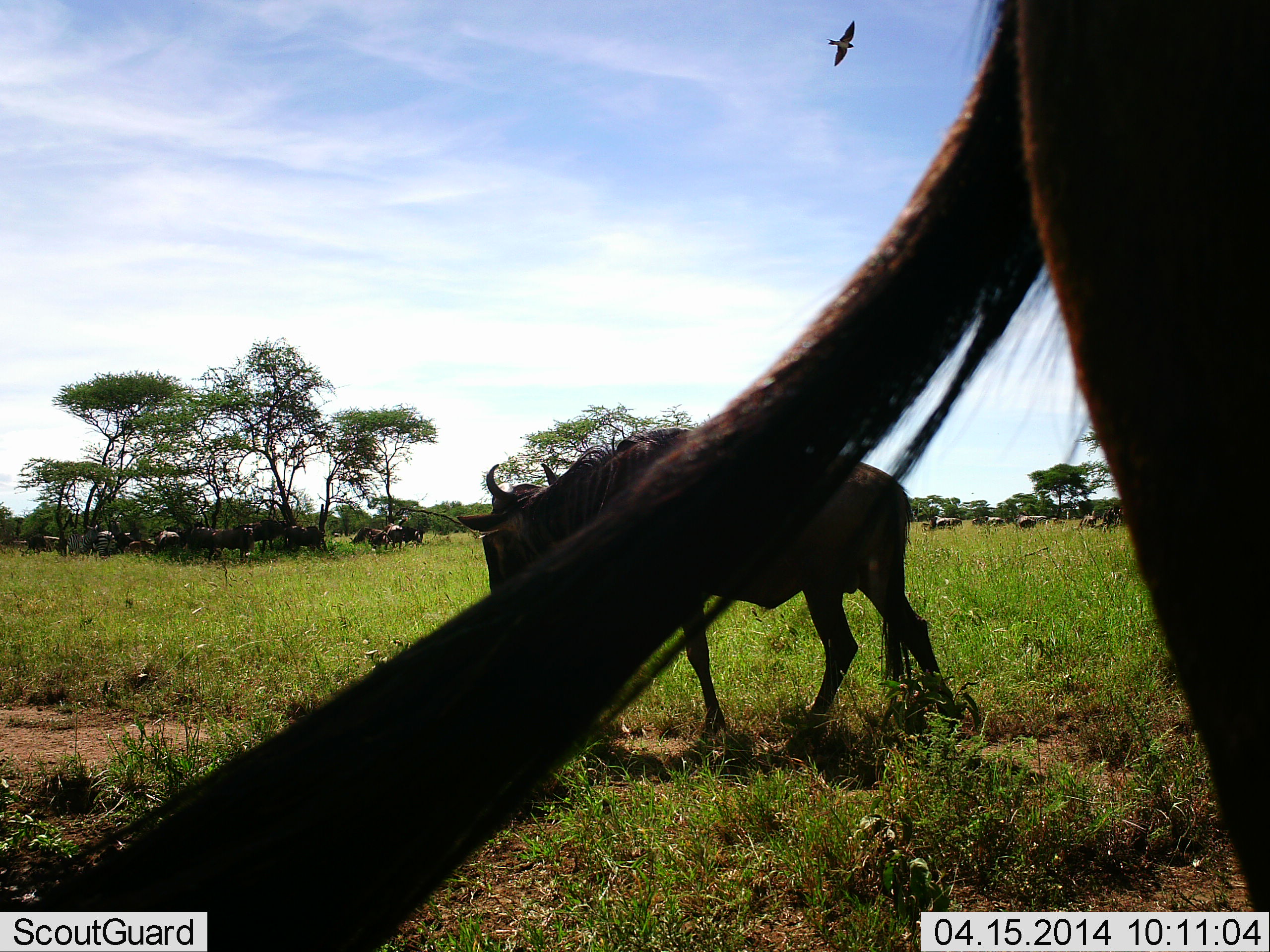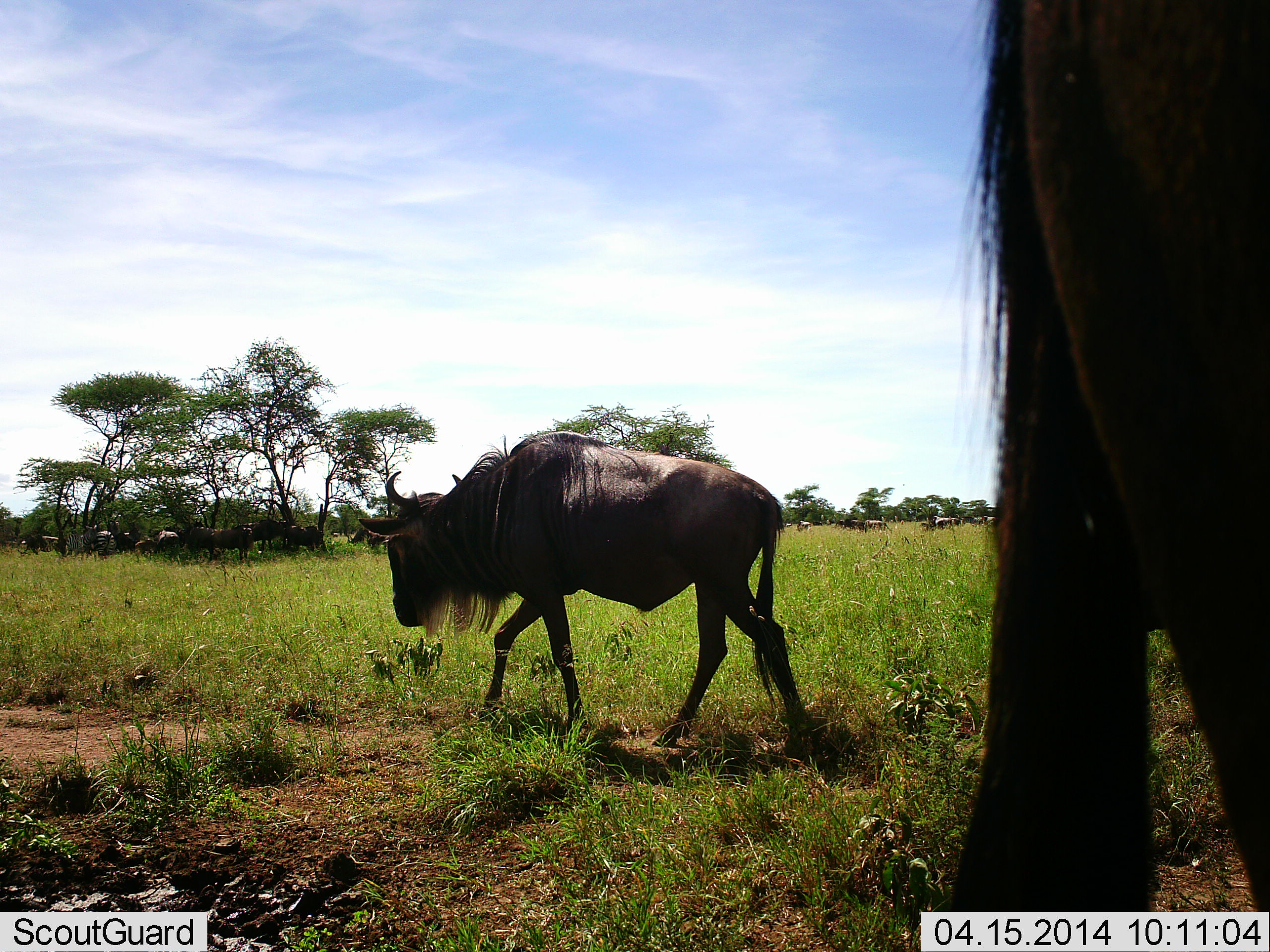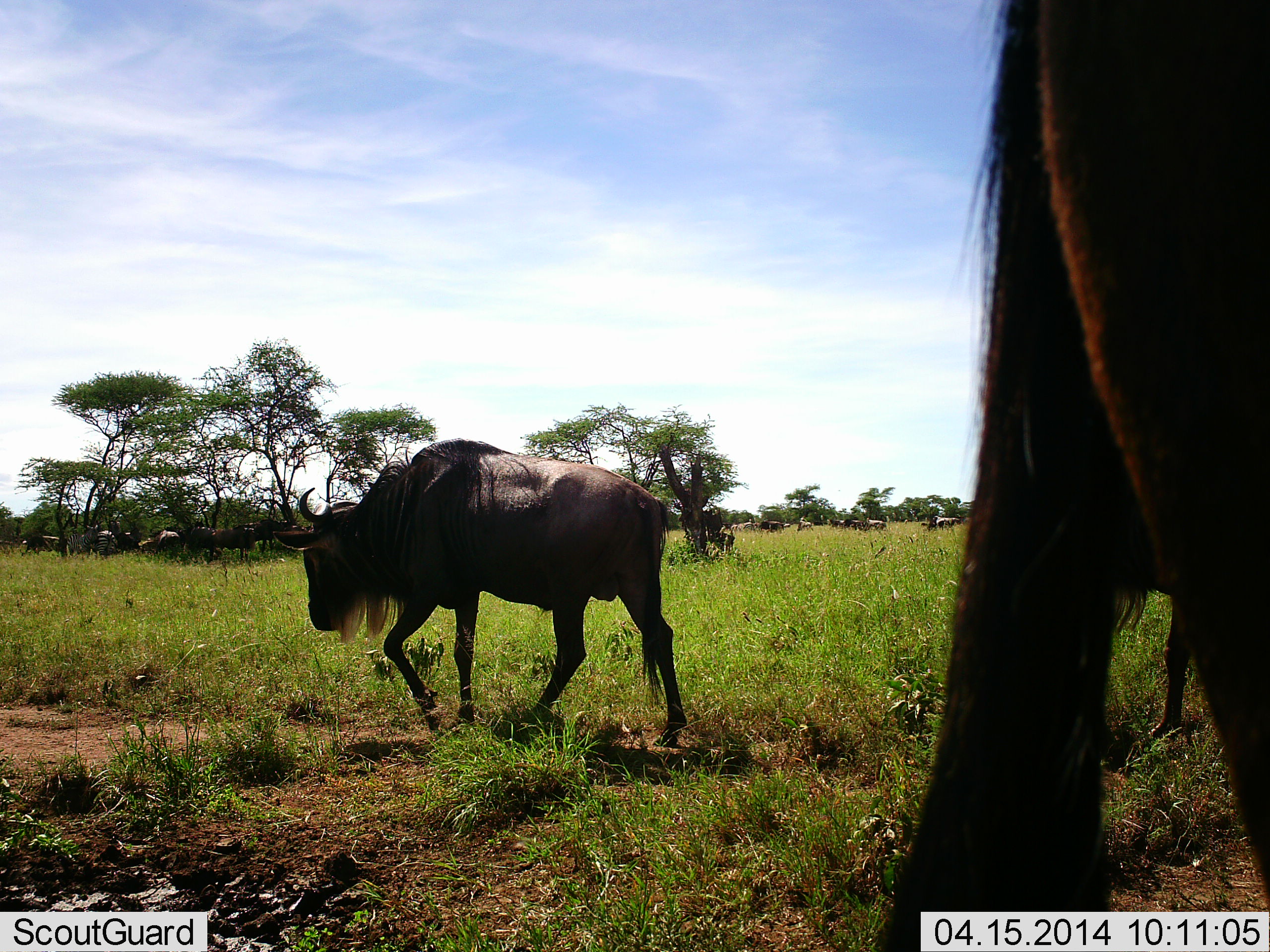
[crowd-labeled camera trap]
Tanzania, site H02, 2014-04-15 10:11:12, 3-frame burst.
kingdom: Animalia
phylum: Chordata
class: Mammalia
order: Artiodactyla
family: Bovidae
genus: Connochaetes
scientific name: Connochaetes taurinus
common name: blue wildebeest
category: wildebeest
Wildebeest (blue wildebeest) (Connochaetes taurinus), count 11-50. Behavior (volunteer vote fractions): standing 82%, resting 0%, moving 64%, interacting 9%. Young present (vote fraction): 0%. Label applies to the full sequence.